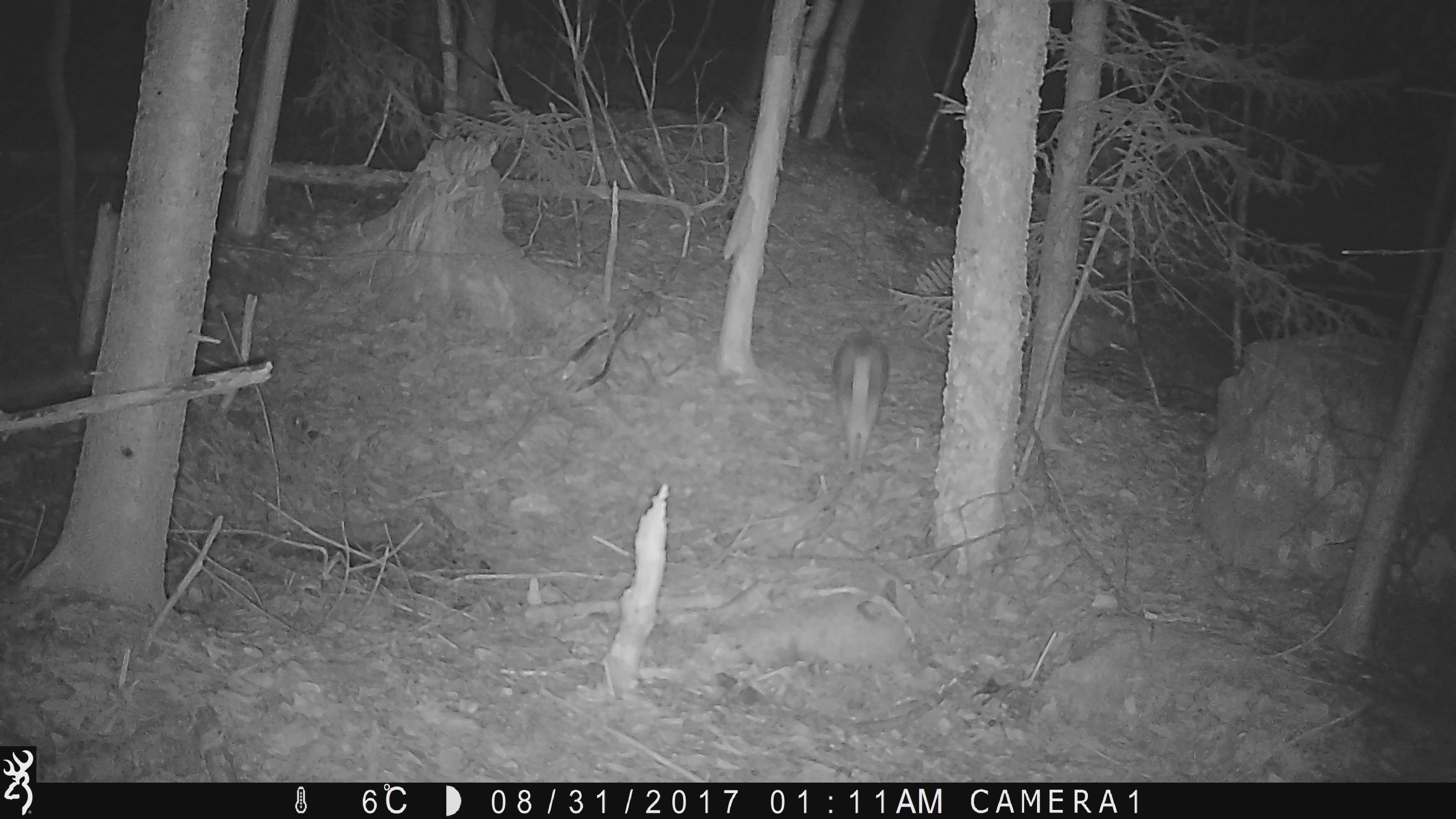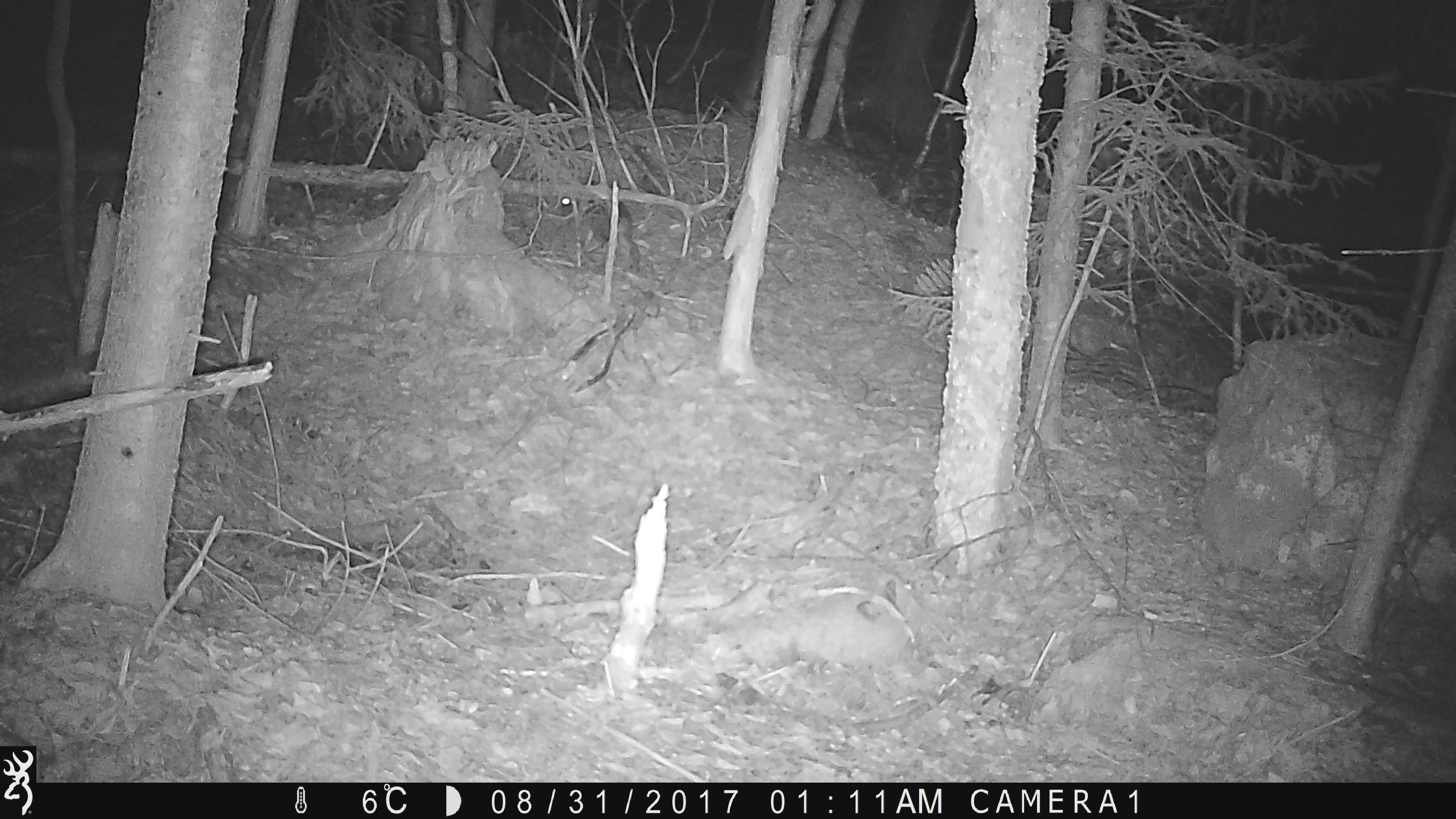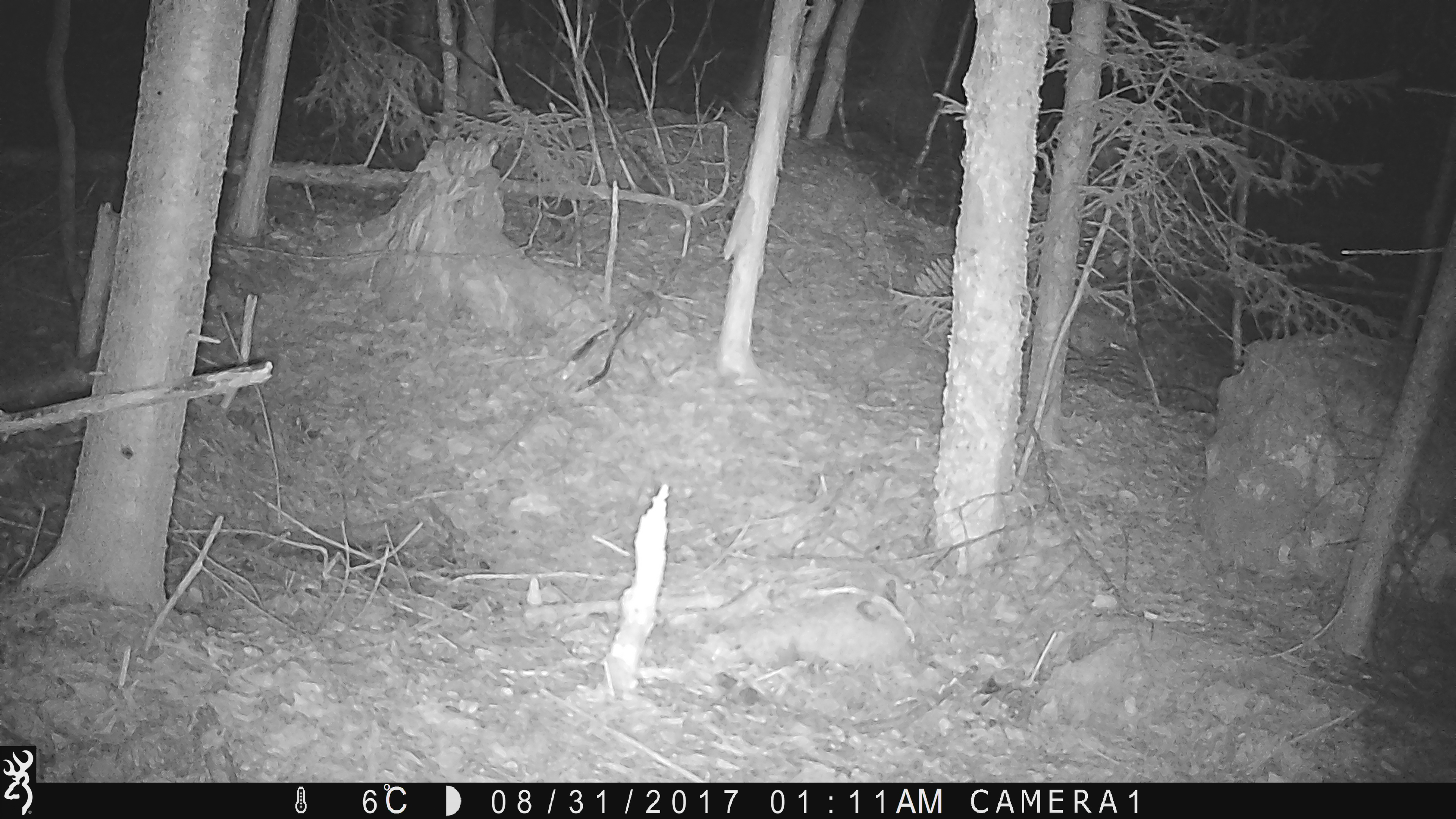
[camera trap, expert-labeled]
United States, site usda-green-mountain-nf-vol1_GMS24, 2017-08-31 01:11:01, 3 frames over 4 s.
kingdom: Animalia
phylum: Chordata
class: Mammalia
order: Lagomorpha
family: Leporidae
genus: Lepus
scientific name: Lepus americanus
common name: snowshoe hare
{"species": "snowshoe hare (Lepus americanus)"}